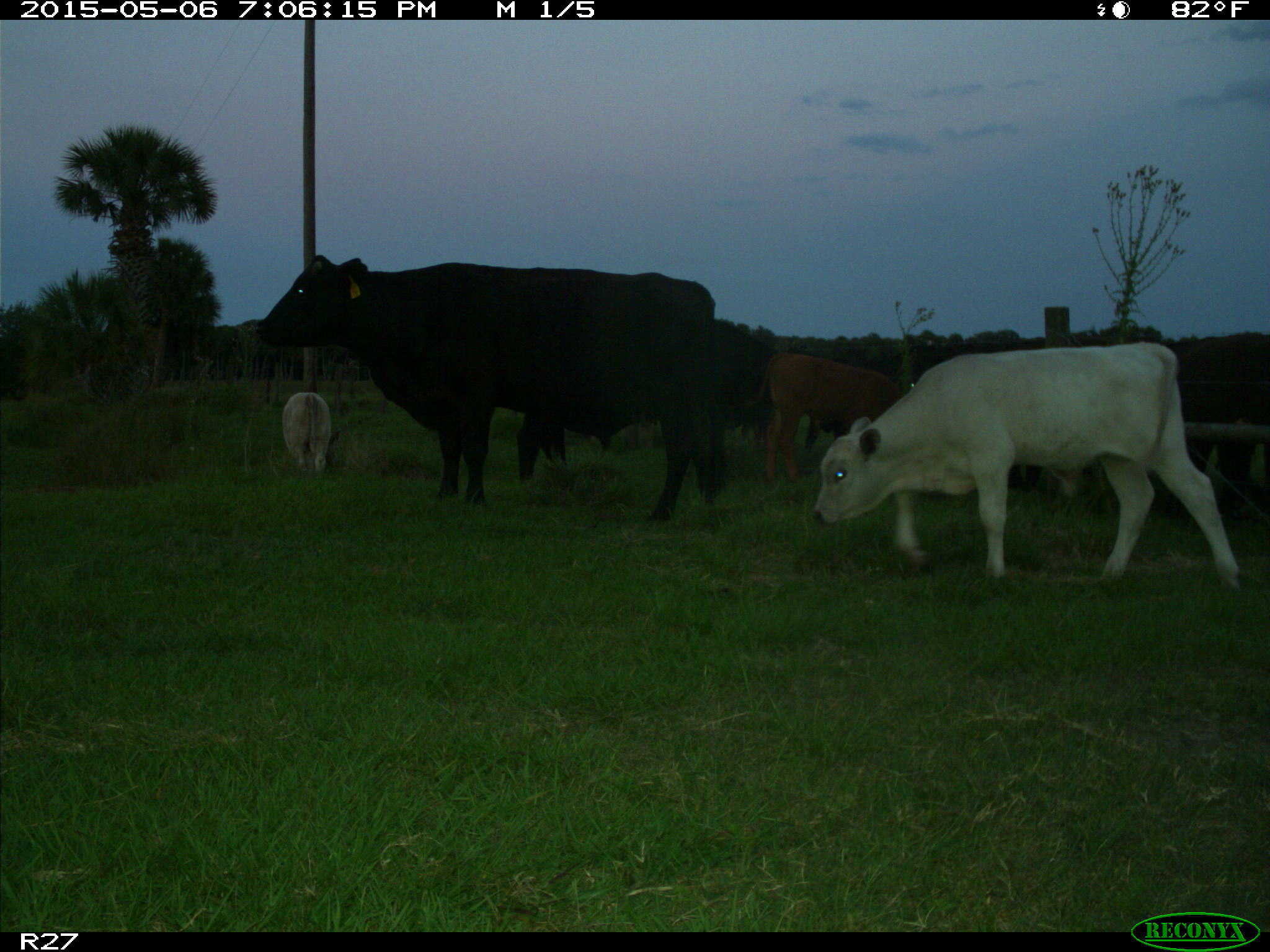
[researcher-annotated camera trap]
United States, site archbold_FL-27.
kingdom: Animalia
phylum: Chordata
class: Mammalia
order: Artiodactyla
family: Bovidae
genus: Bos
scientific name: Bos taurus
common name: domestic cow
Bos taurus (domestic cow).